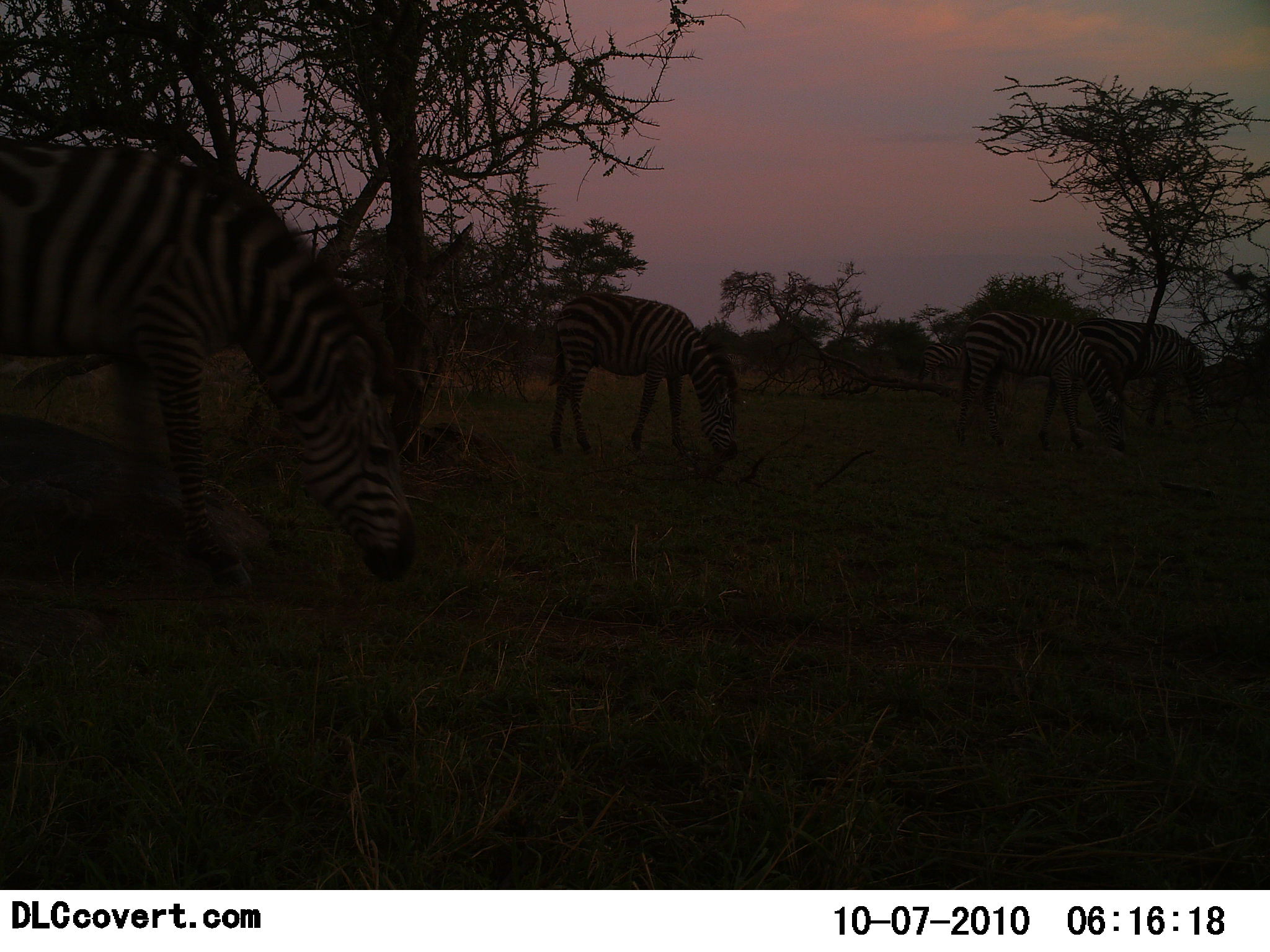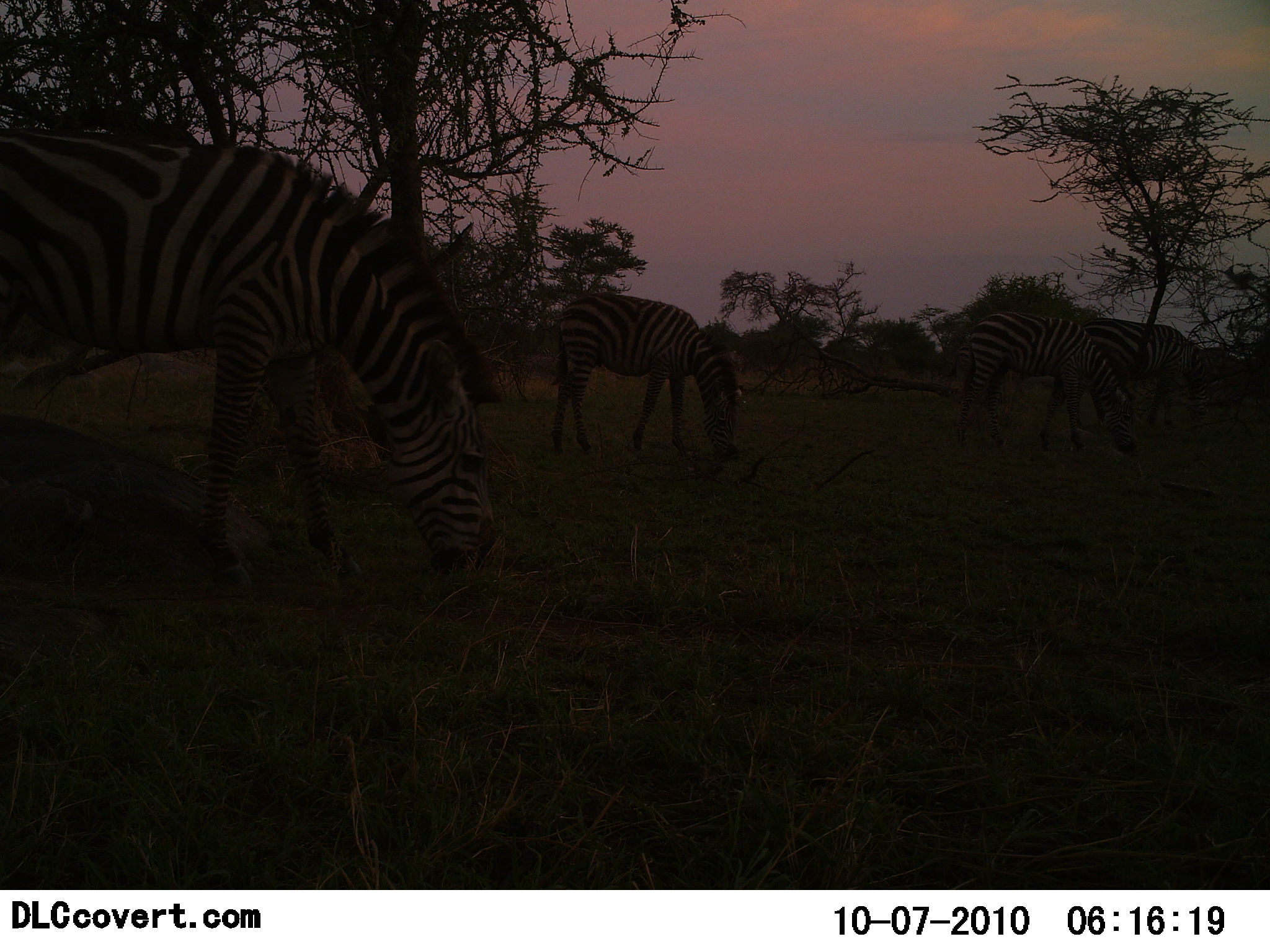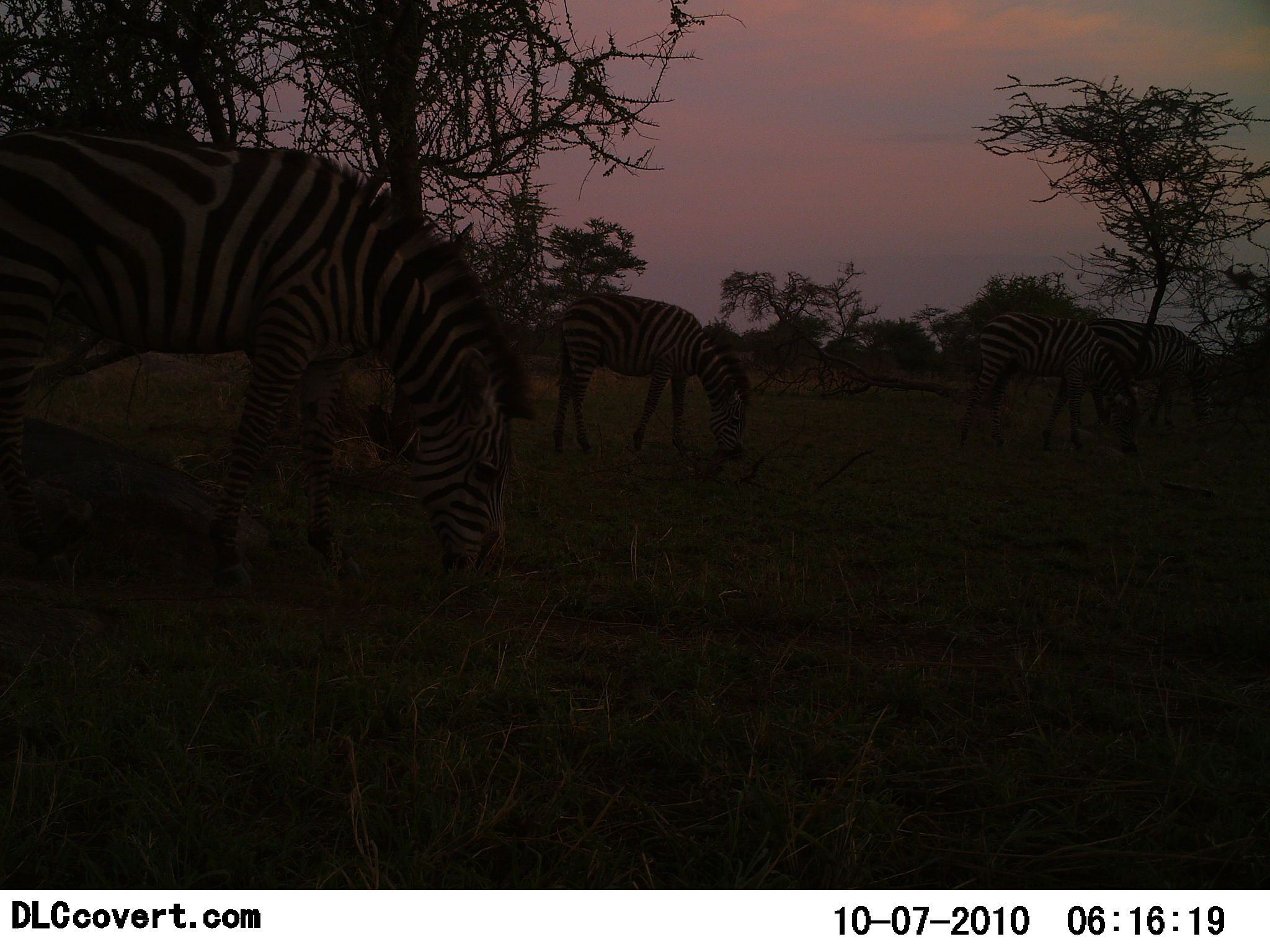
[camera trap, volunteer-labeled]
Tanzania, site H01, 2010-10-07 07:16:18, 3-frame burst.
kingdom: Animalia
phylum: Chordata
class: Mammalia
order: Perissodactyla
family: Equidae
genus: Equus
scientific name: Equus quagga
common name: plains zebra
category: zebra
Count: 4.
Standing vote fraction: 22%.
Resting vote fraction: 0%.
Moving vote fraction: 17%.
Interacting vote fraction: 0%.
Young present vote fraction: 0%.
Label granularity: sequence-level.